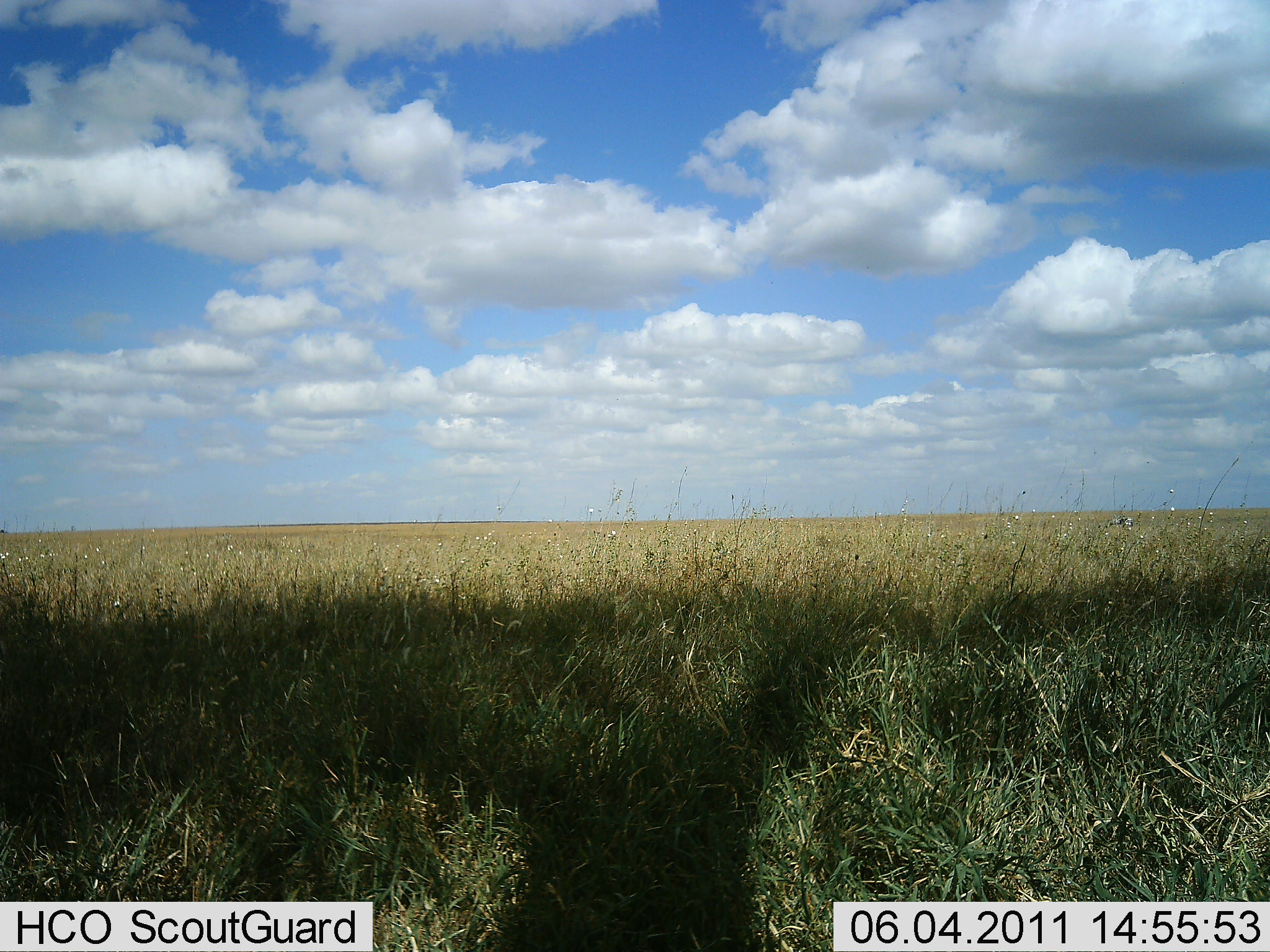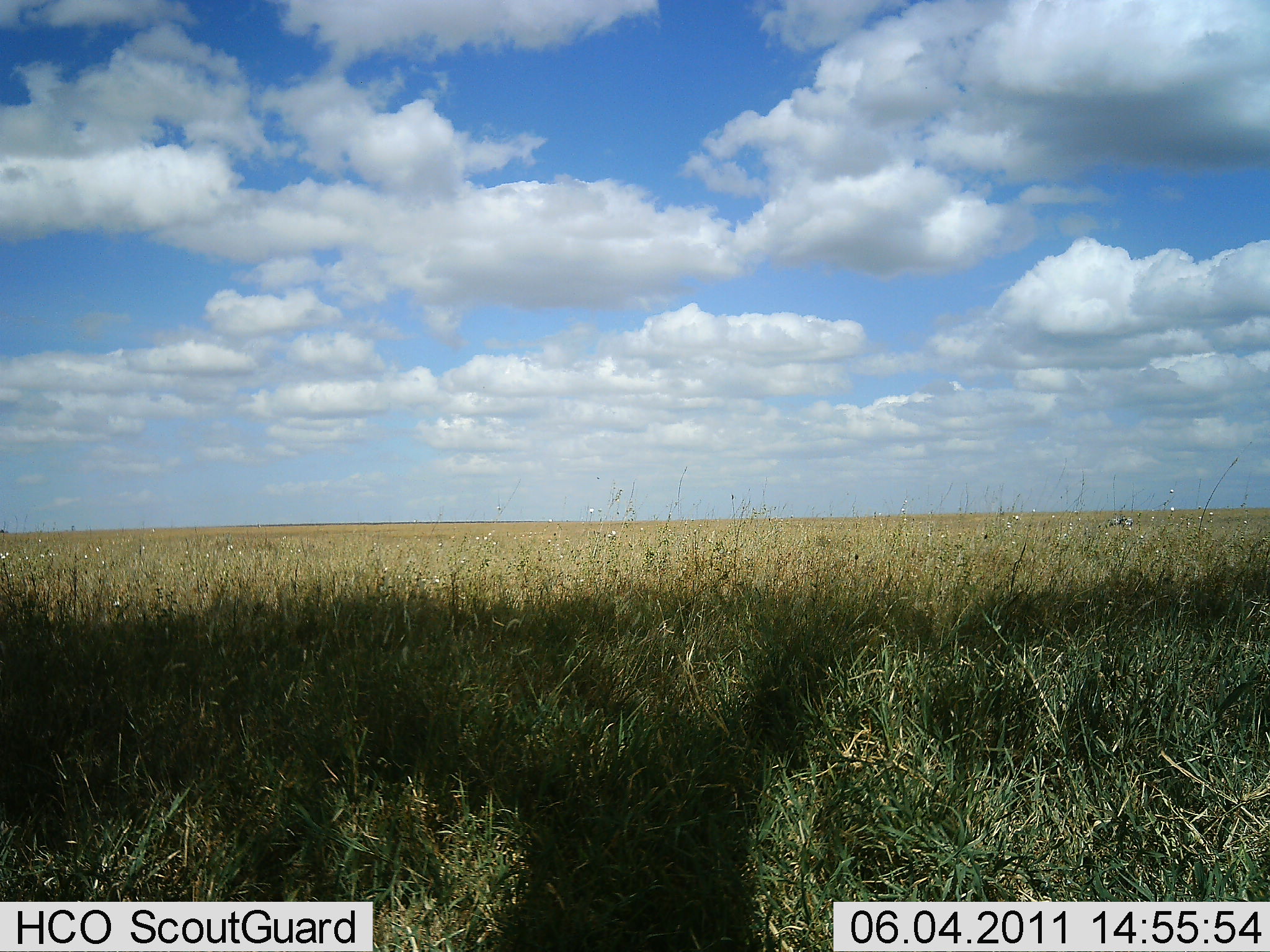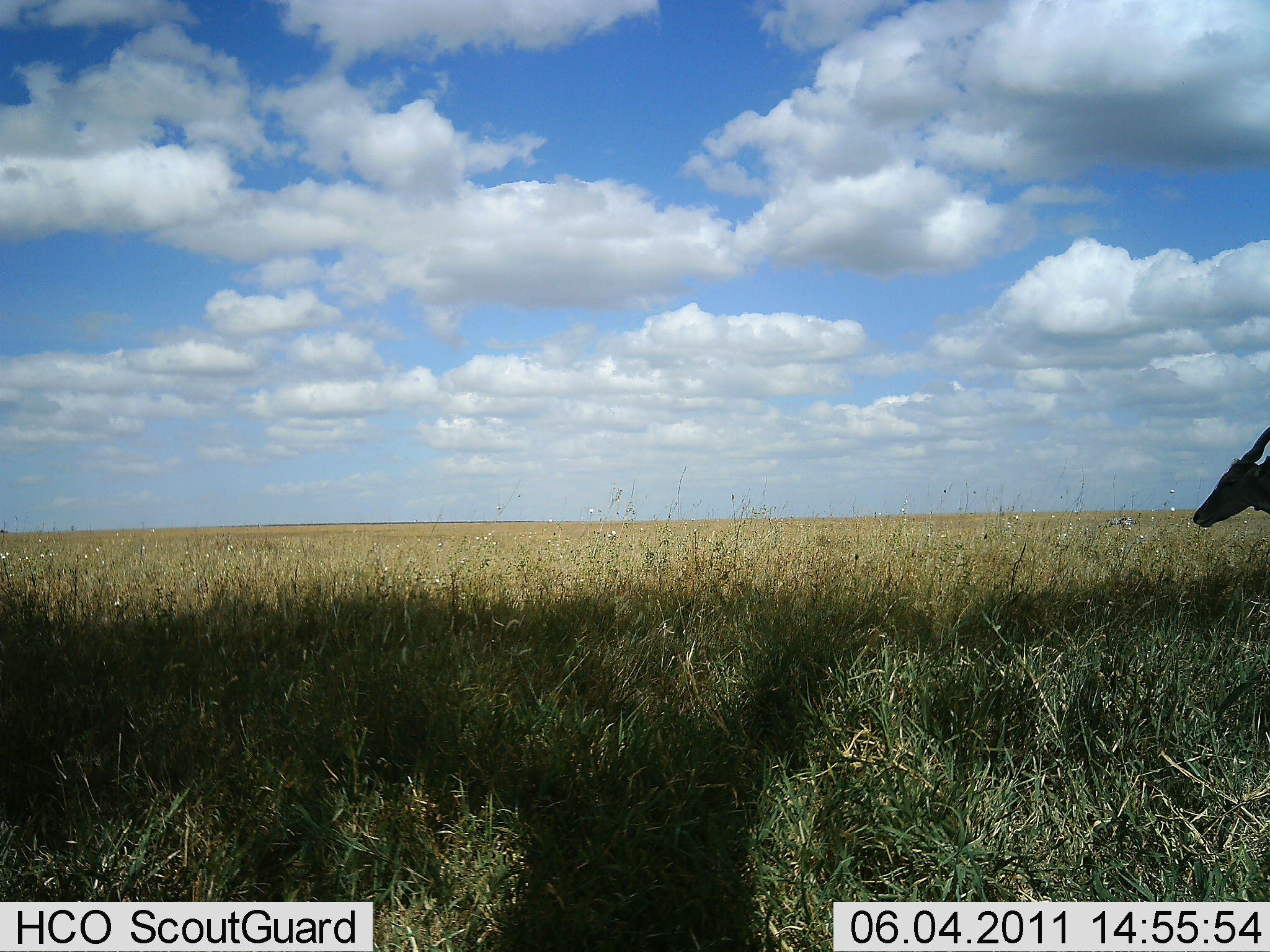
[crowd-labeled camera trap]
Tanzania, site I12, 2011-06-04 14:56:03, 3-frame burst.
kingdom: Animalia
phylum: Chordata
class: Mammalia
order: Artiodactyla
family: Bovidae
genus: Tragelaphus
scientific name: Tragelaphus oryx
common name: eland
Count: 1.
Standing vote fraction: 40%.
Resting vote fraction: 0%.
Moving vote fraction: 60%.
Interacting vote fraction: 0%.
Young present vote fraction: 0%.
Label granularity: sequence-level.